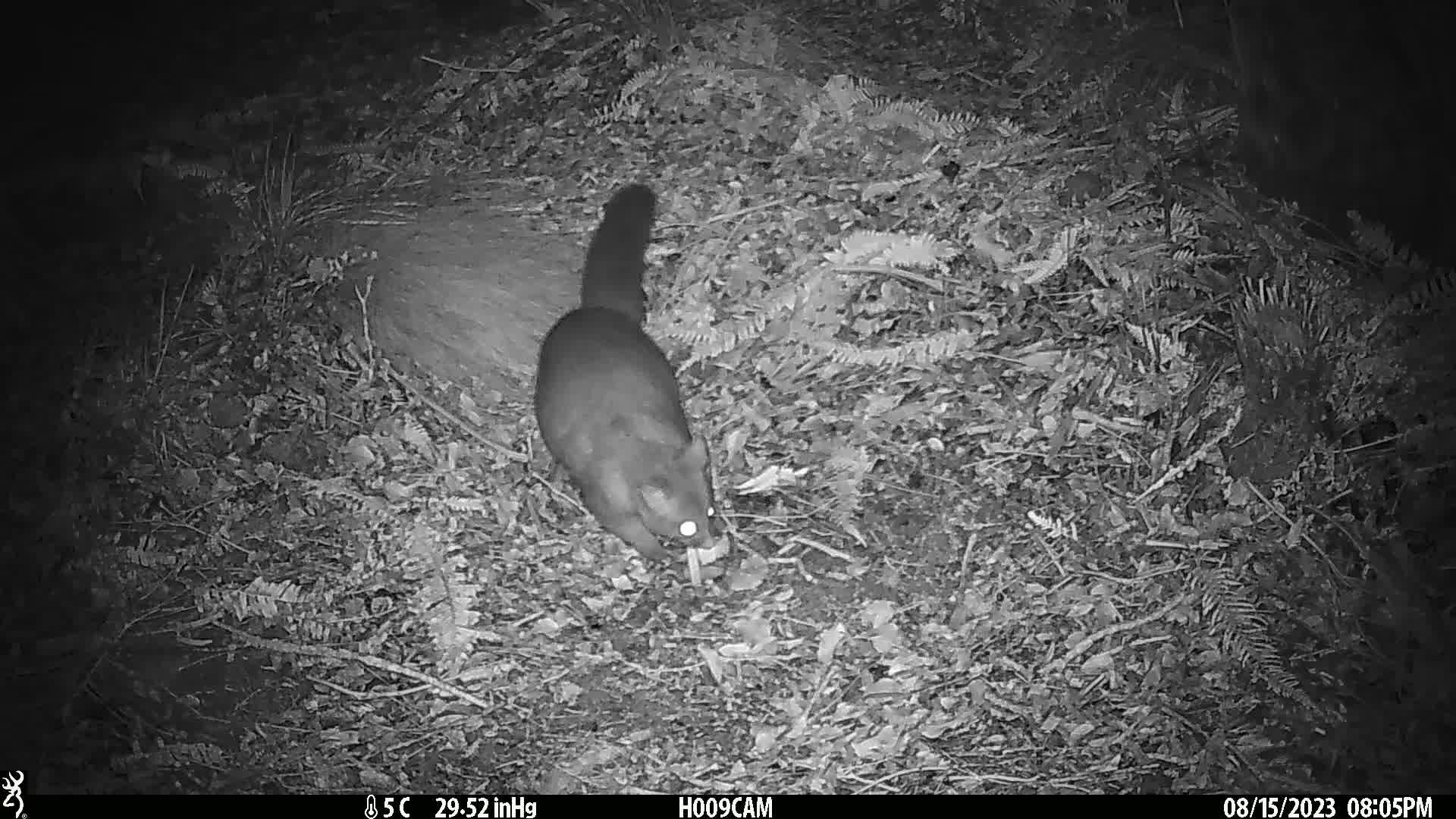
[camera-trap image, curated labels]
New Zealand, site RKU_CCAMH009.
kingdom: Animalia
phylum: Chordata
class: Mammalia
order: Diprotodontia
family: Phalangeridae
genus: Trichosurus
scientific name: Trichosurus vulpecula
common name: common brushtail possum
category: possum